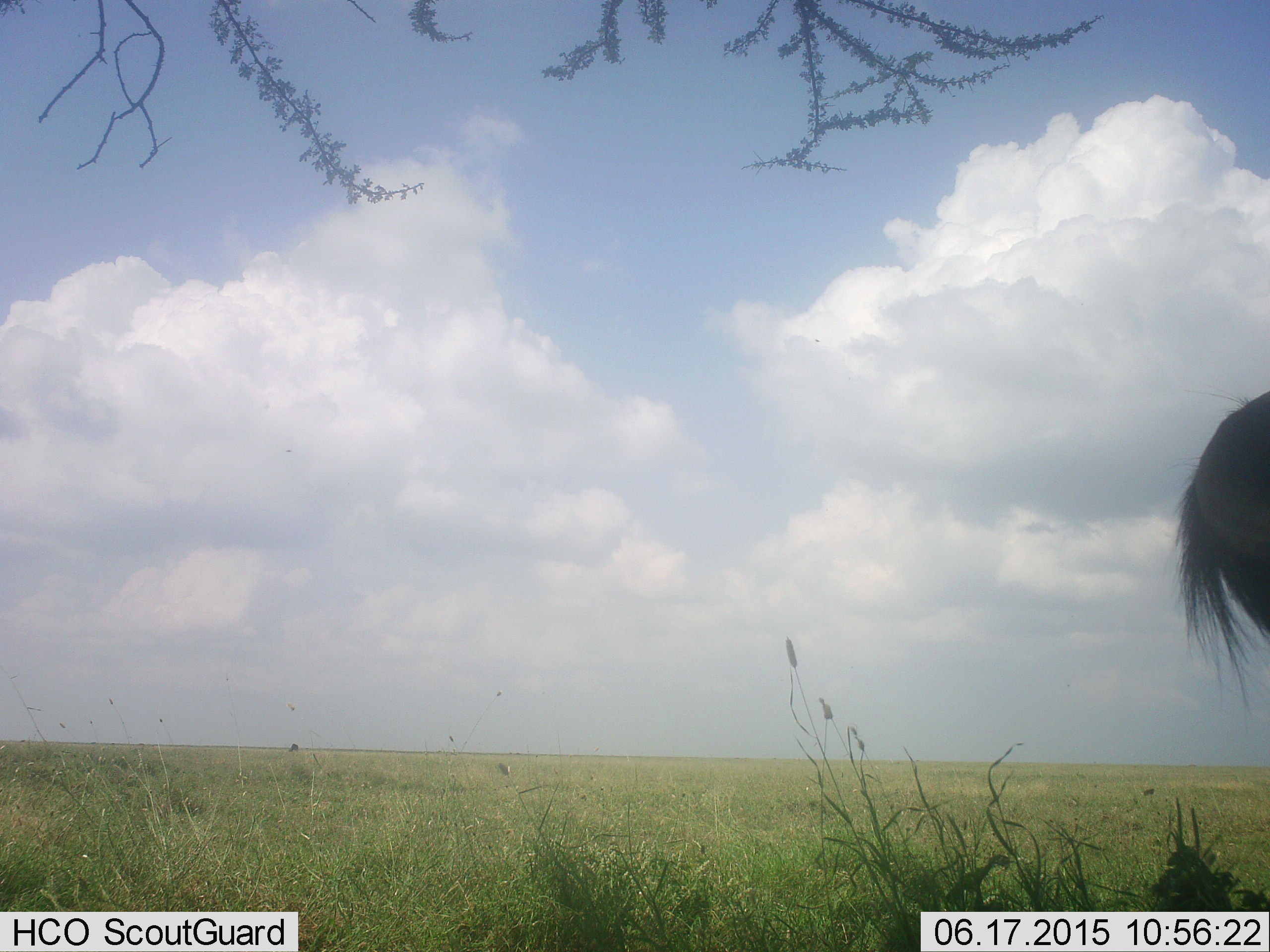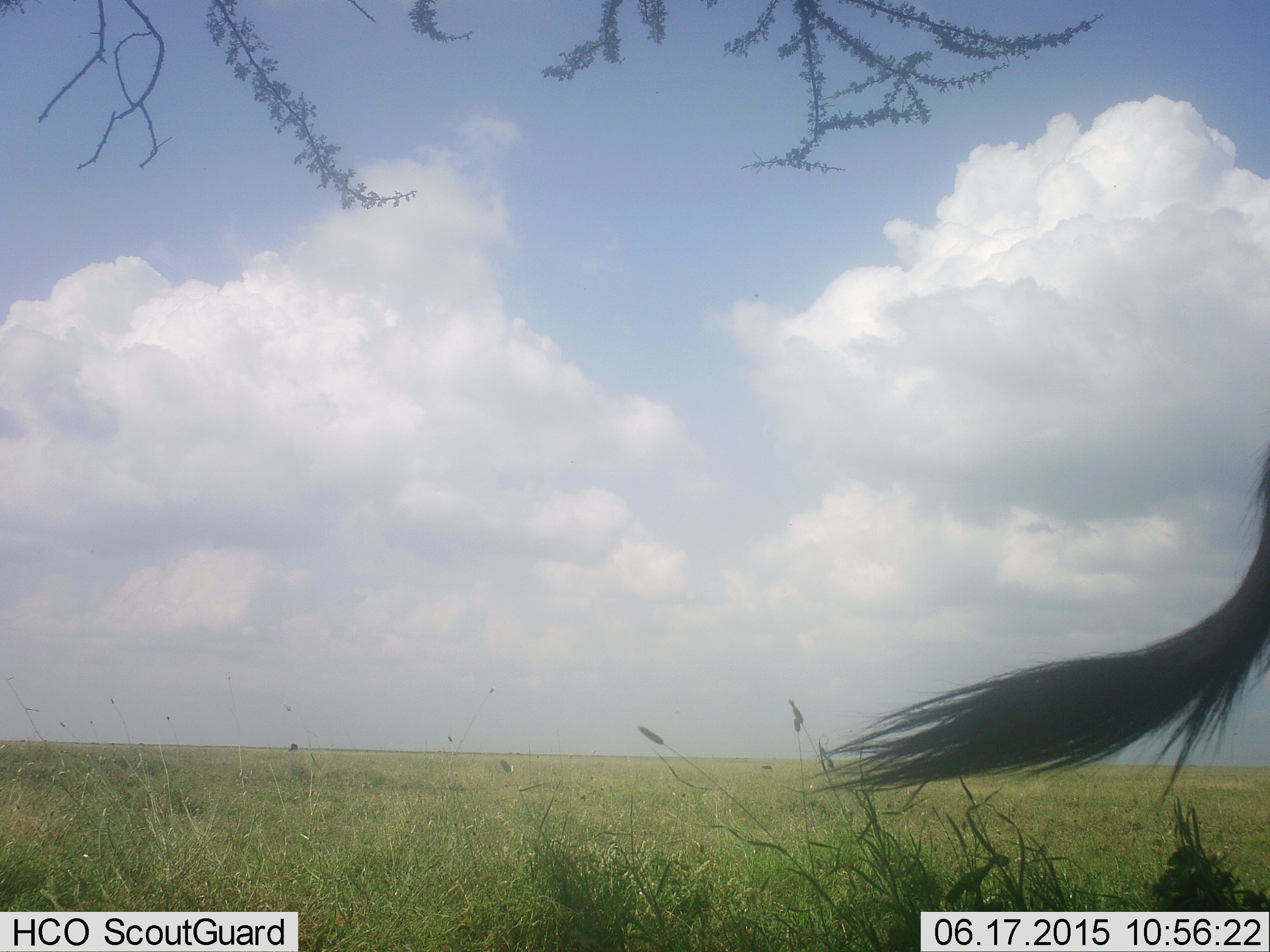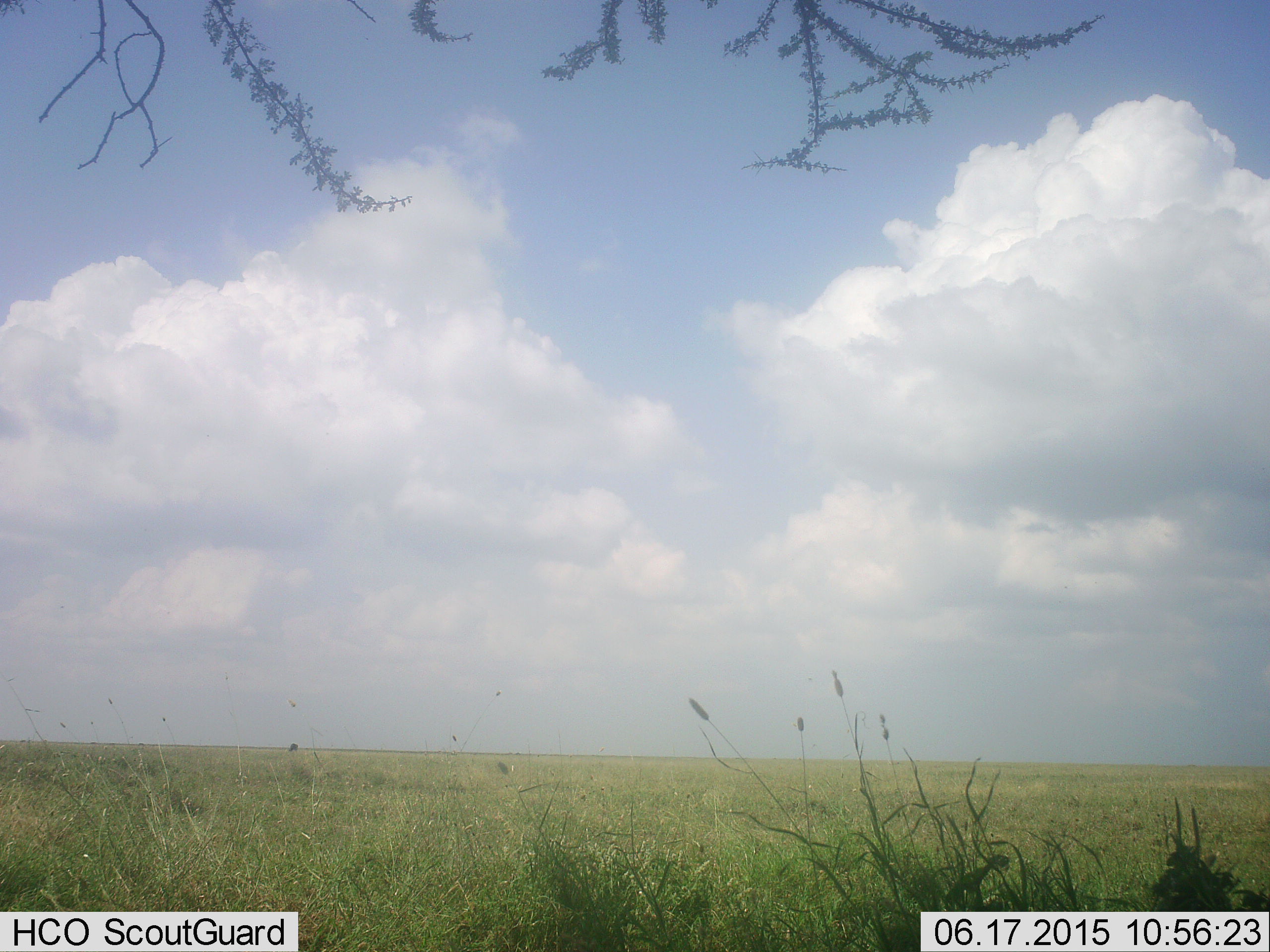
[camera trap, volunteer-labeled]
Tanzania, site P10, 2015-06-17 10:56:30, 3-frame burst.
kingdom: Animalia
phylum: Chordata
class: Mammalia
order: Artiodactyla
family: Bovidae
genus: Connochaetes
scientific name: Connochaetes taurinus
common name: blue wildebeest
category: wildebeest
Wildebeest (blue wildebeest) (Connochaetes taurinus), count 1. Behavior (volunteer vote fractions): standing 80%, resting 0%, moving 20%, interacting 0%. Young present (vote fraction): 0%. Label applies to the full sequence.